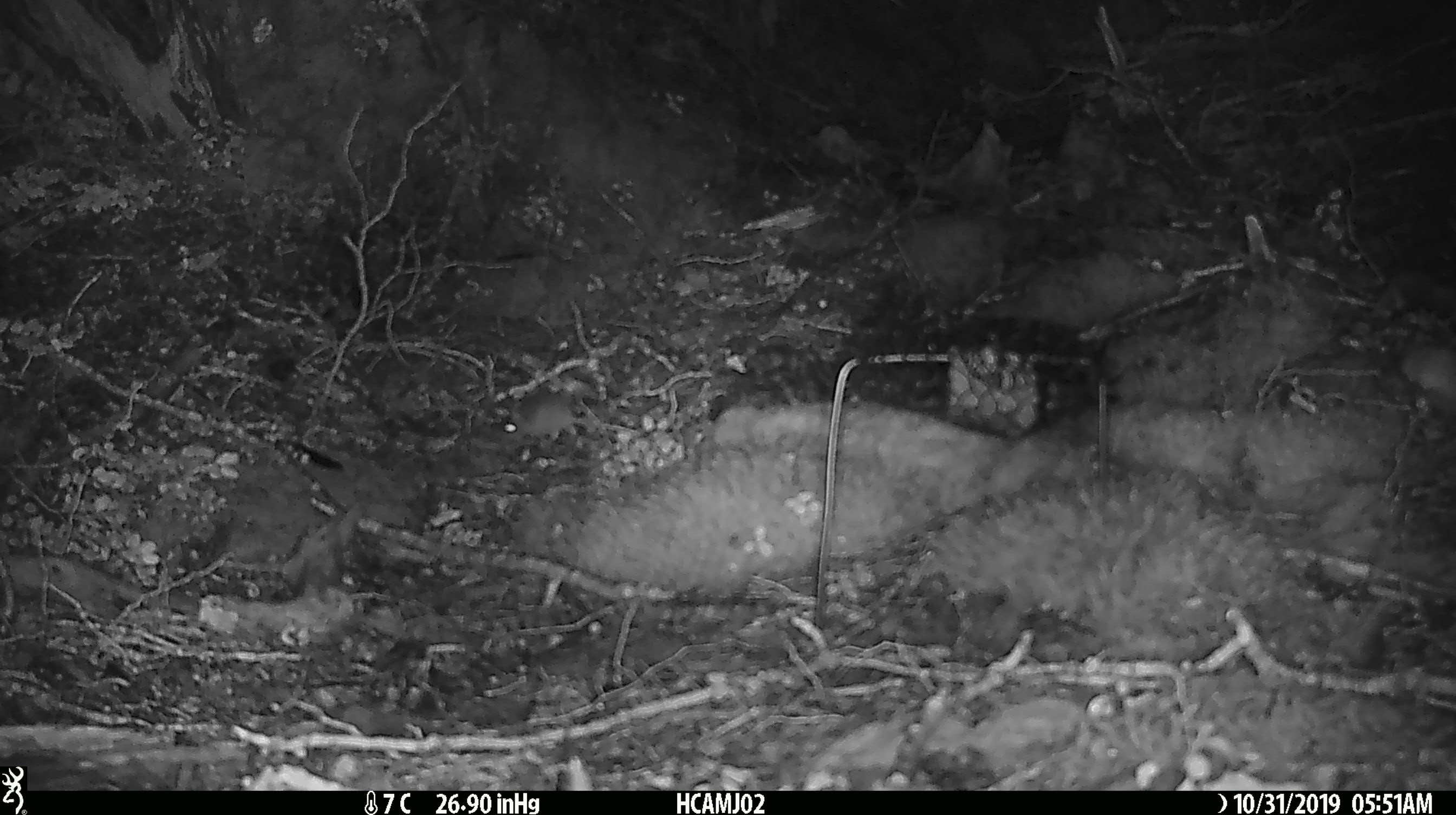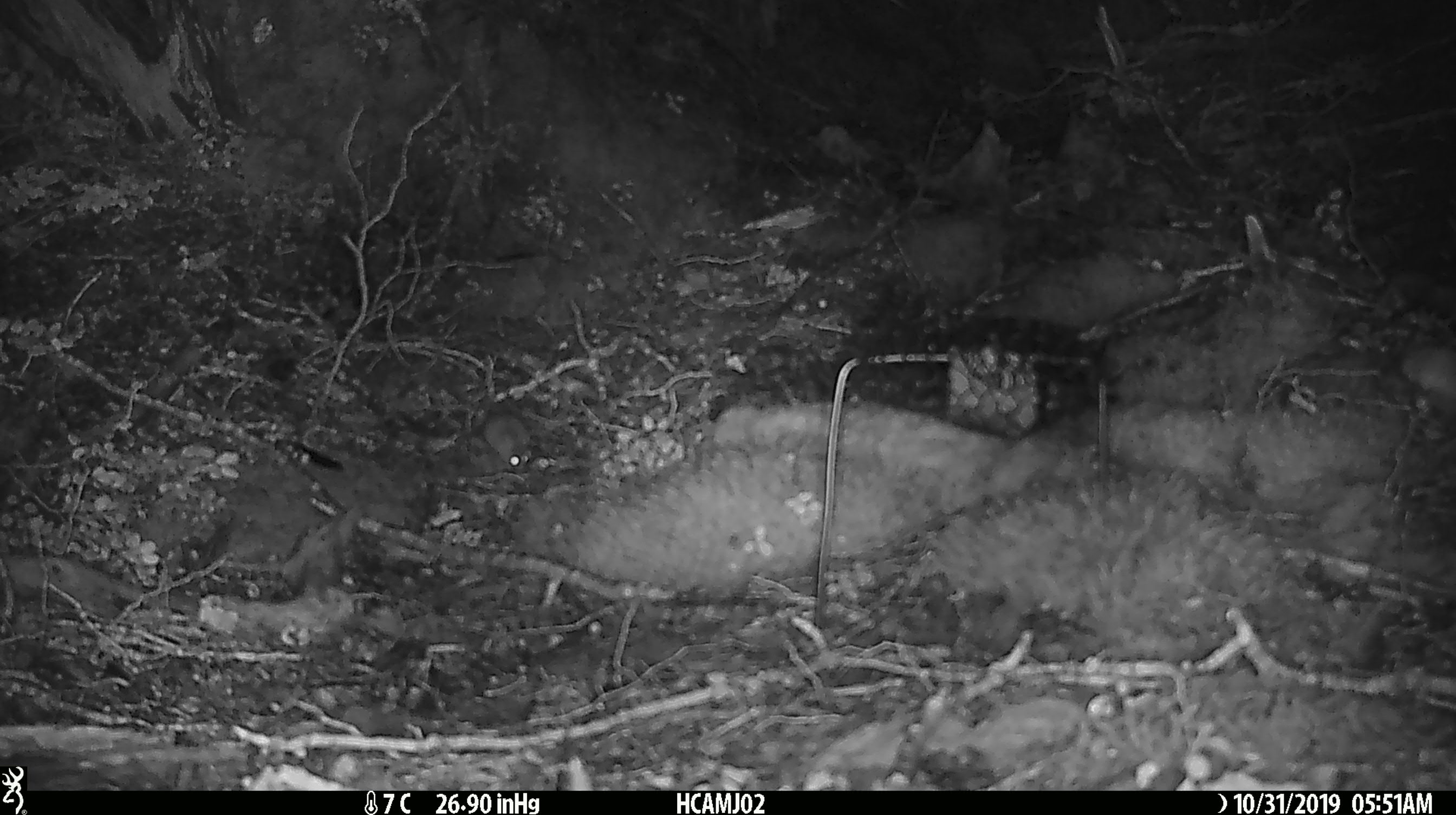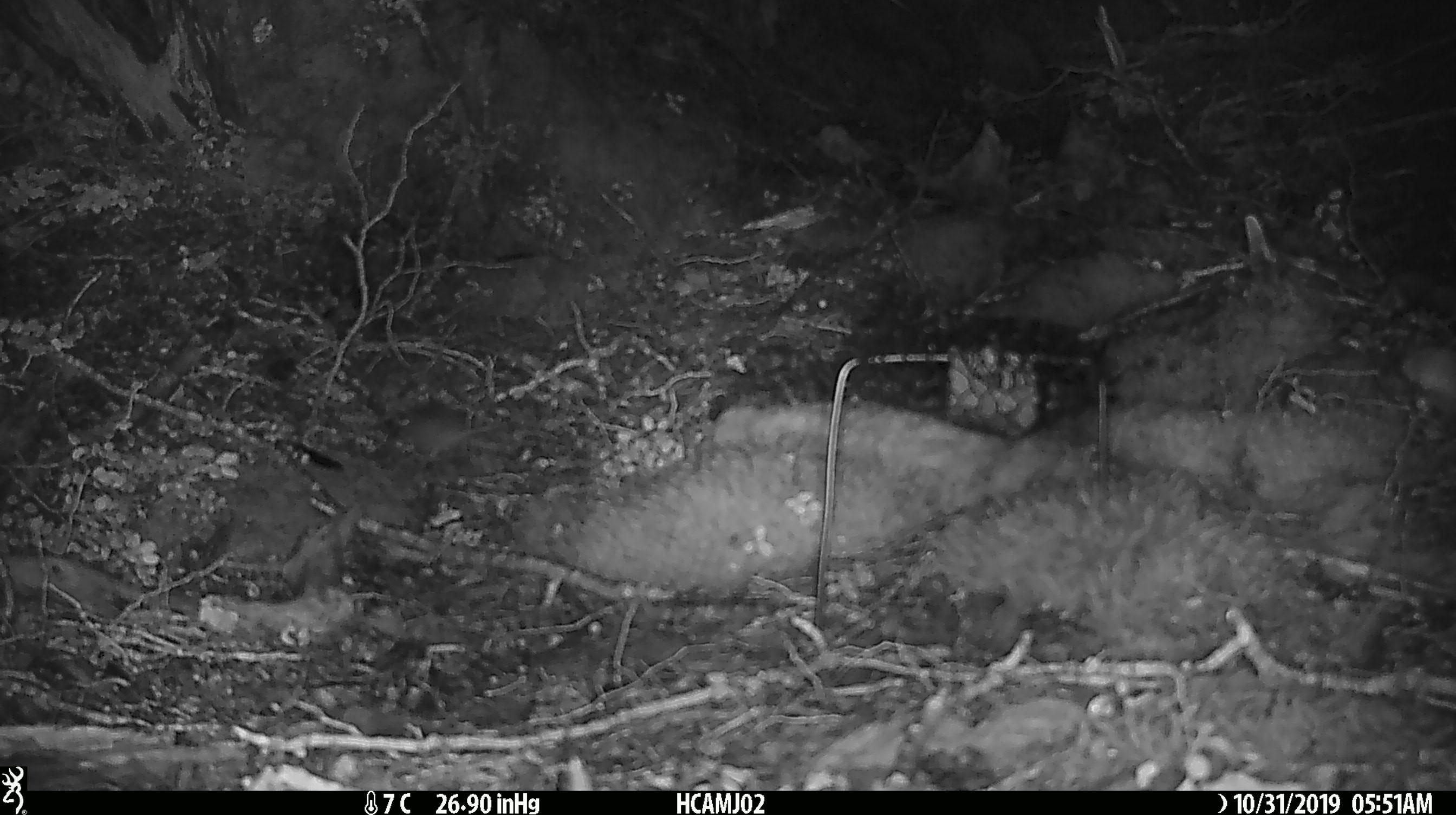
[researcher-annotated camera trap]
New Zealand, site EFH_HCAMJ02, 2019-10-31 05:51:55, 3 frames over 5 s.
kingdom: Animalia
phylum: Chordata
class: Mammalia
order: Rodentia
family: Muridae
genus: Mus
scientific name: Mus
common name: mouse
Mouse (Mus).